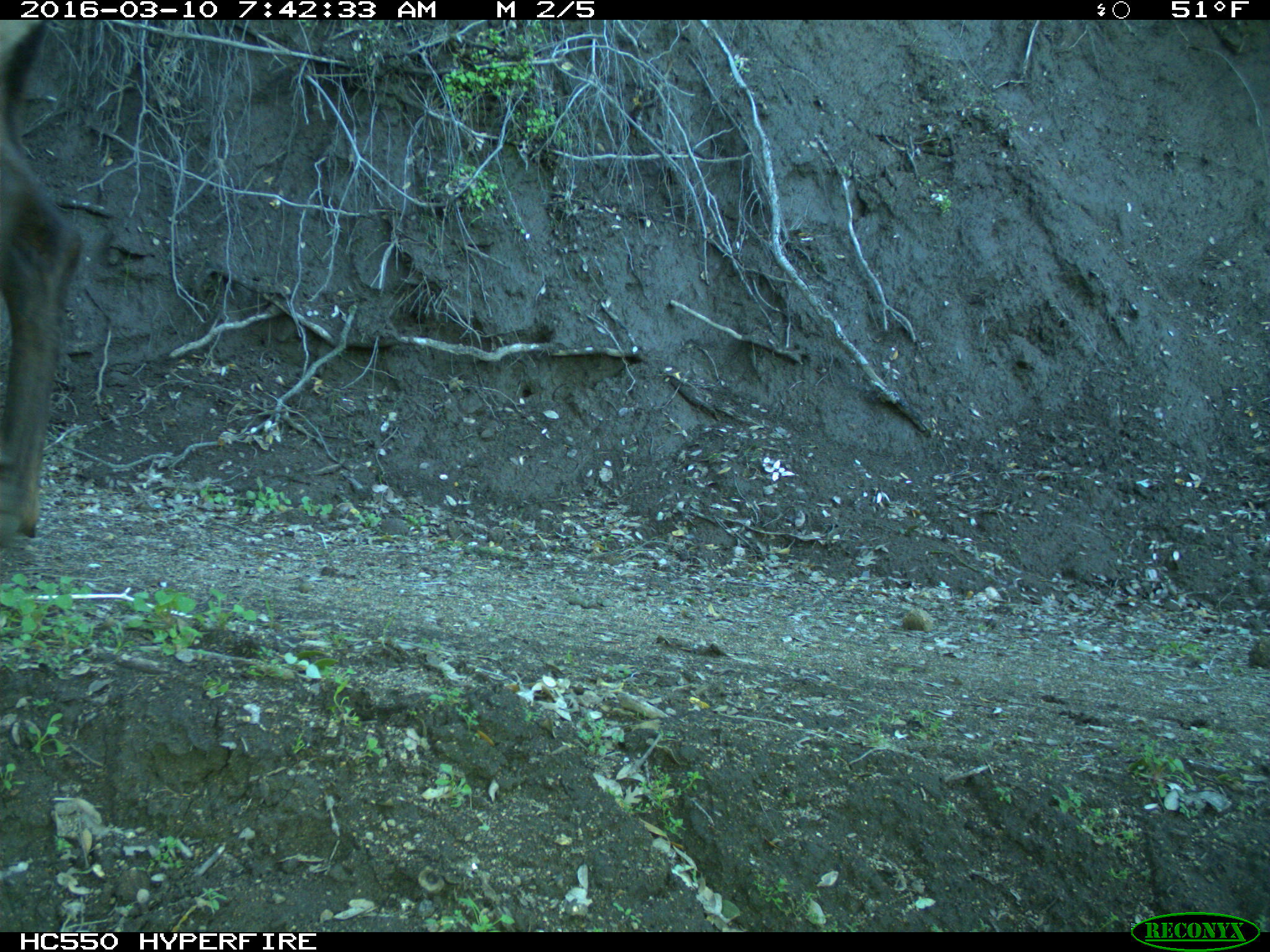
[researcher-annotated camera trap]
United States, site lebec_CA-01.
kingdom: Animalia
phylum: Chordata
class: Mammalia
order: Artiodactyla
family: Cervidae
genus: Cervus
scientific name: Cervus canadensis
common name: elk